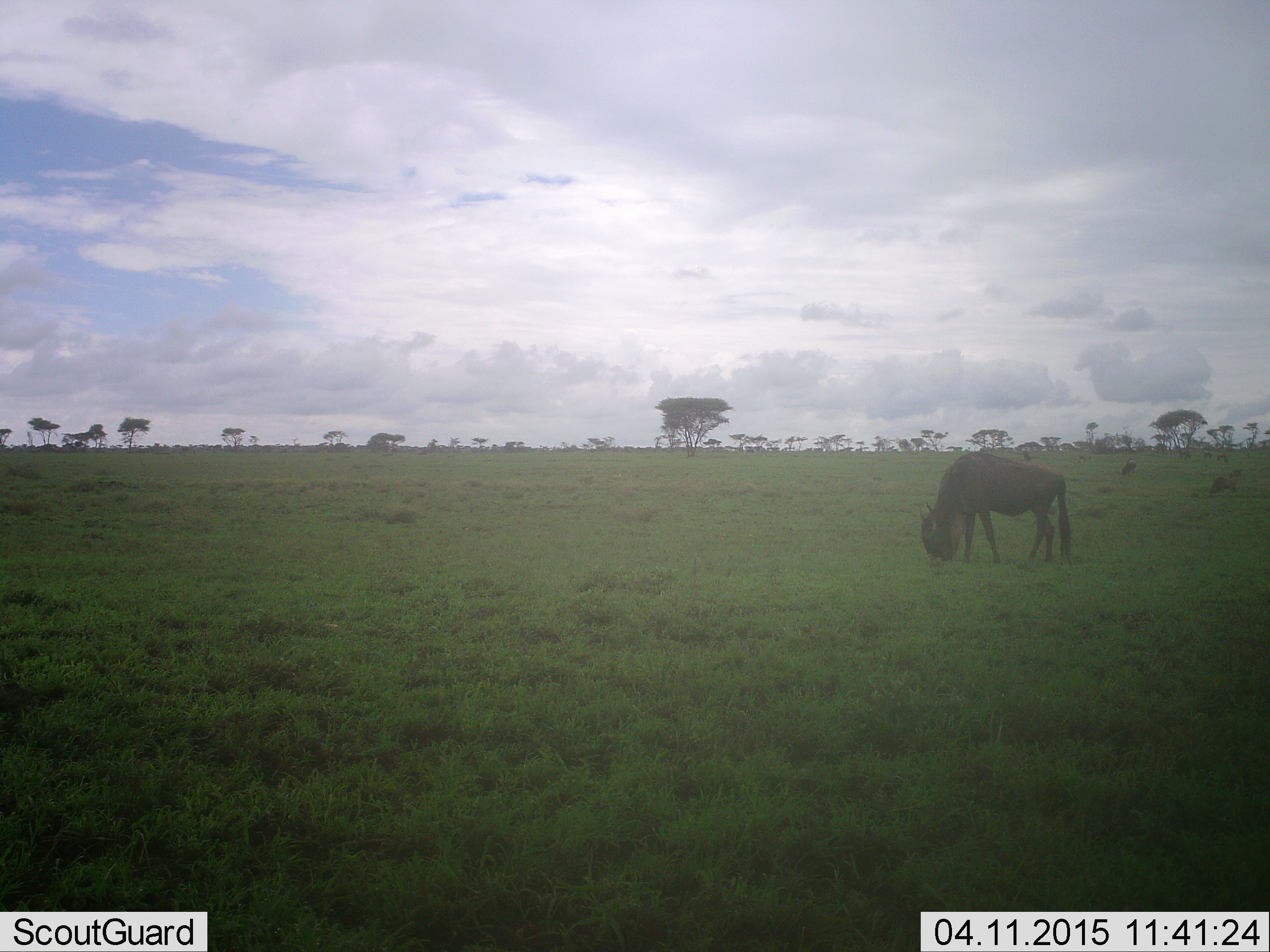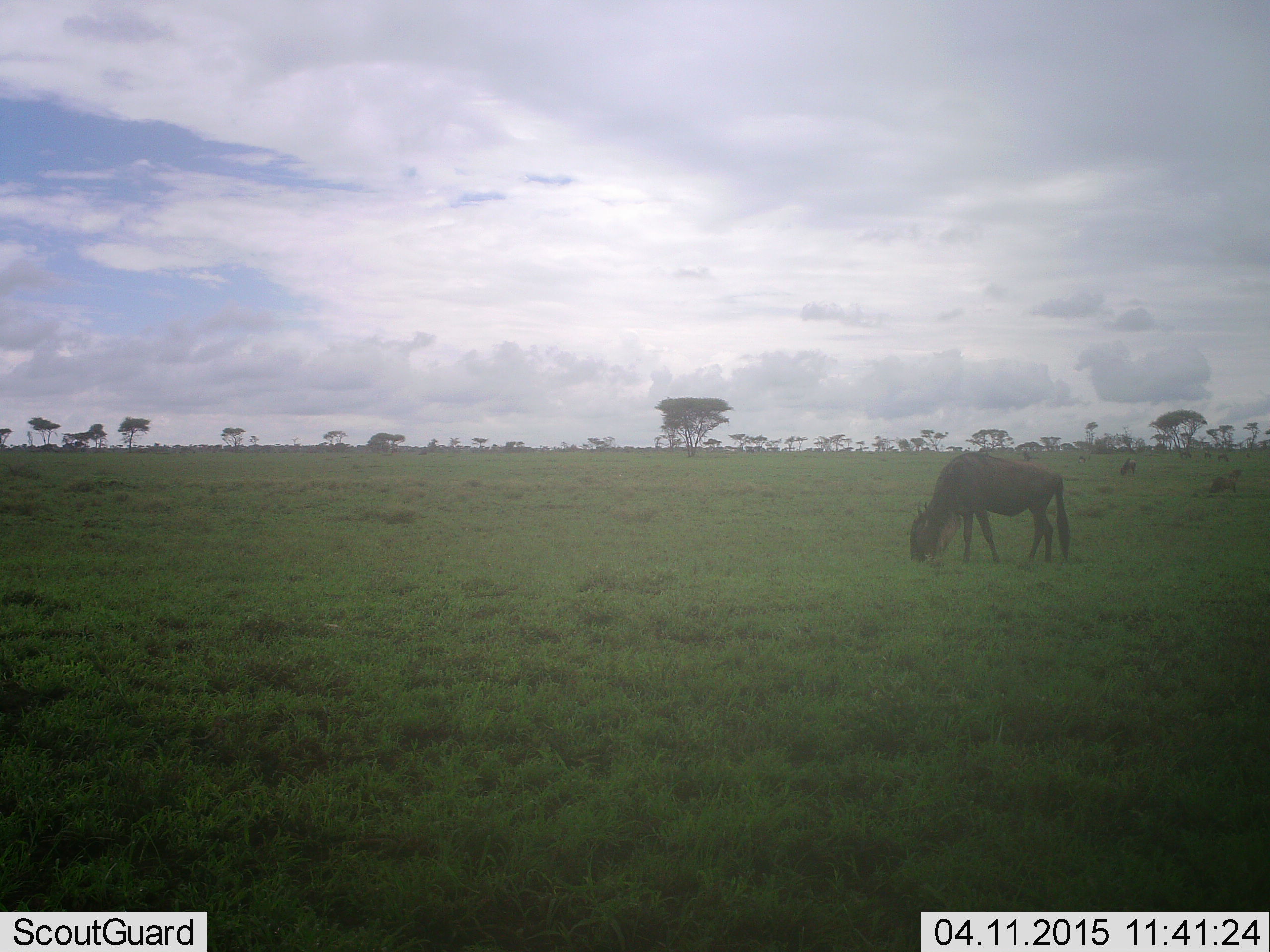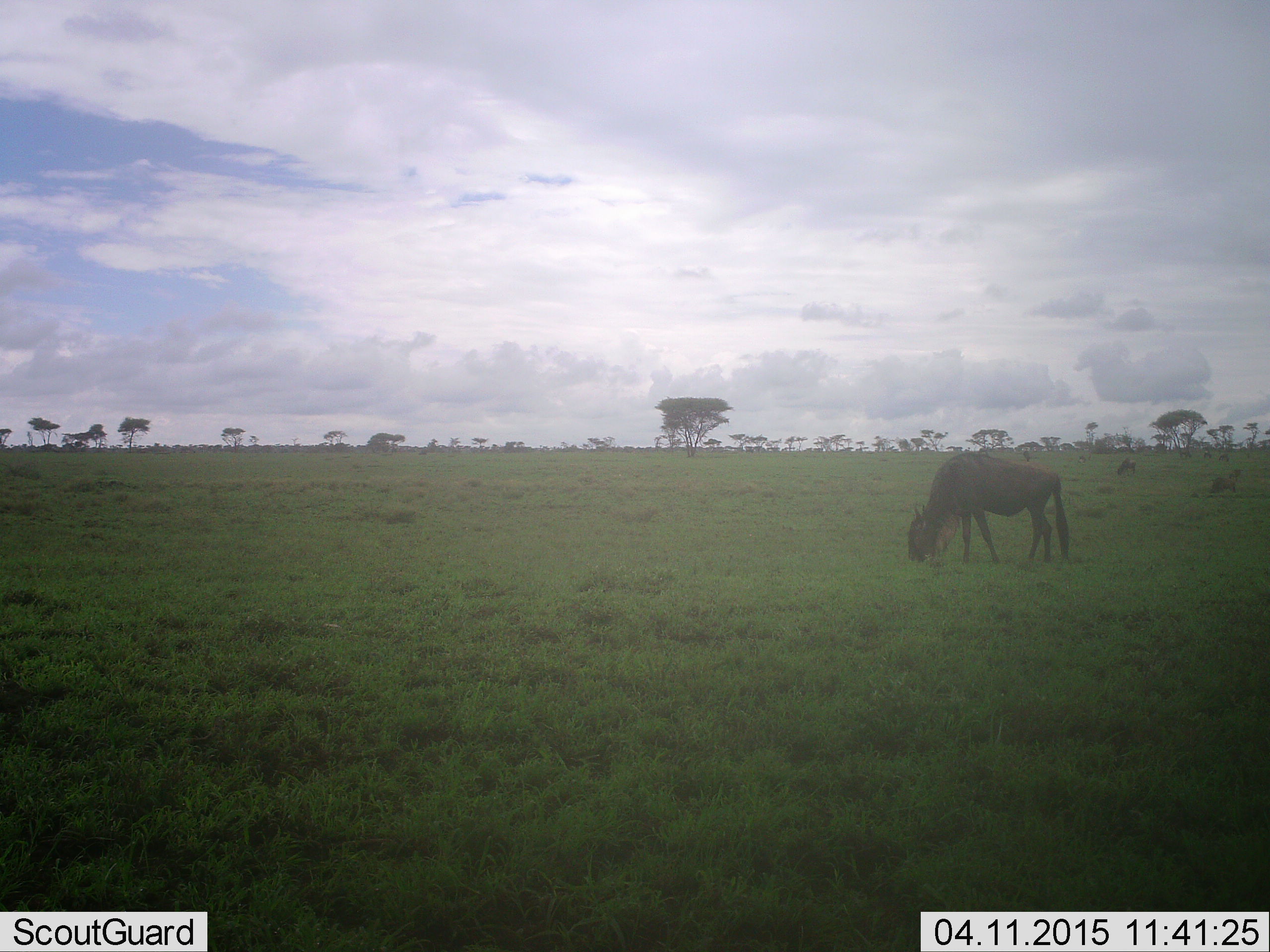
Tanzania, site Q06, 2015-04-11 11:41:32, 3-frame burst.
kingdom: Animalia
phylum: Chordata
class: Mammalia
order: Artiodactyla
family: Bovidae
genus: Connochaetes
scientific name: Connochaetes taurinus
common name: blue wildebeest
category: wildebeest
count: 2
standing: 30%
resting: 0%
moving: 10%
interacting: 0%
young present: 10%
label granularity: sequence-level